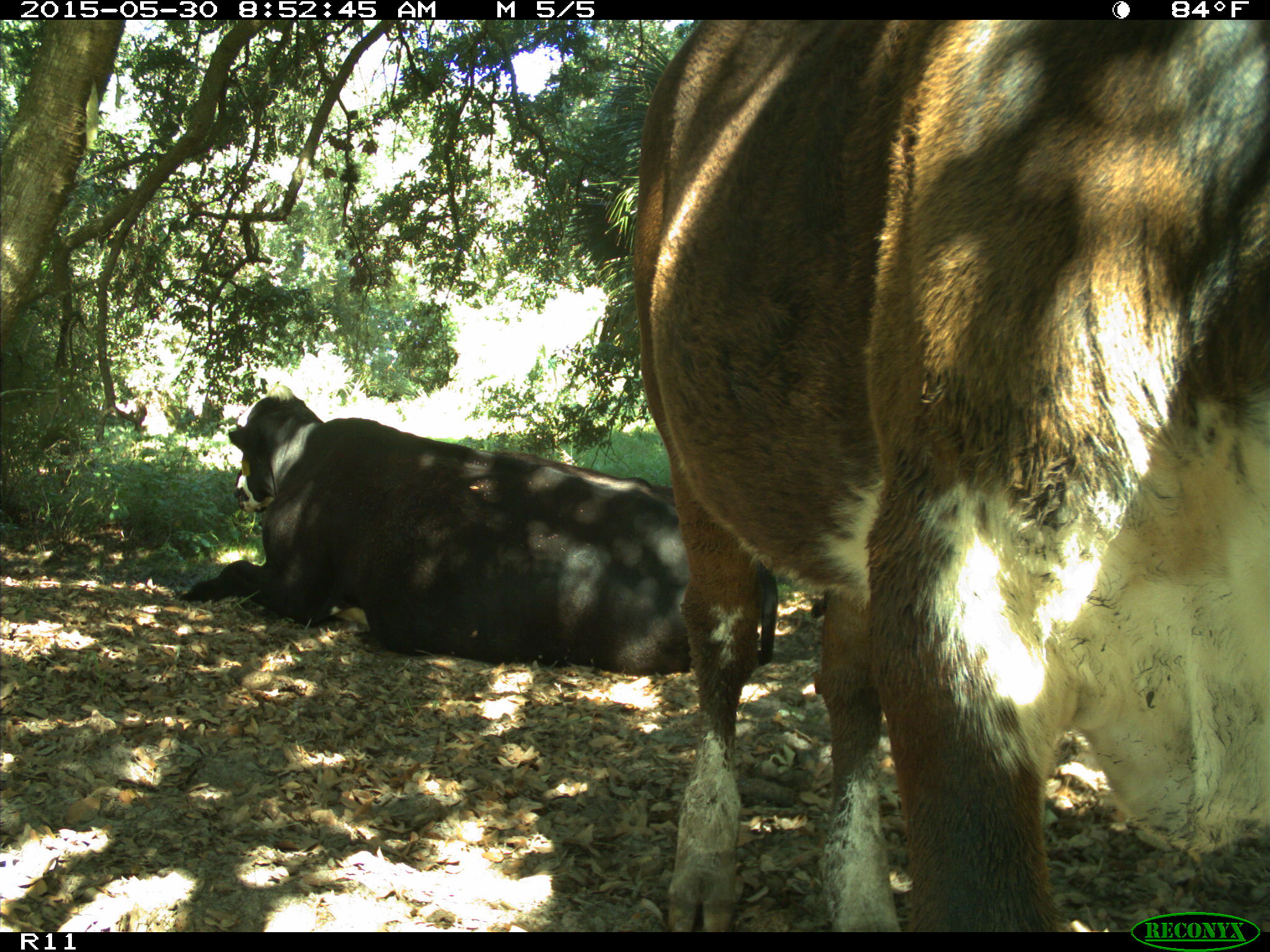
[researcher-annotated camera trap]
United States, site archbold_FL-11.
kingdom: Animalia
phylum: Chordata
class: Mammalia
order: Artiodactyla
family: Bovidae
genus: Bos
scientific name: Bos taurus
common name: domestic cow